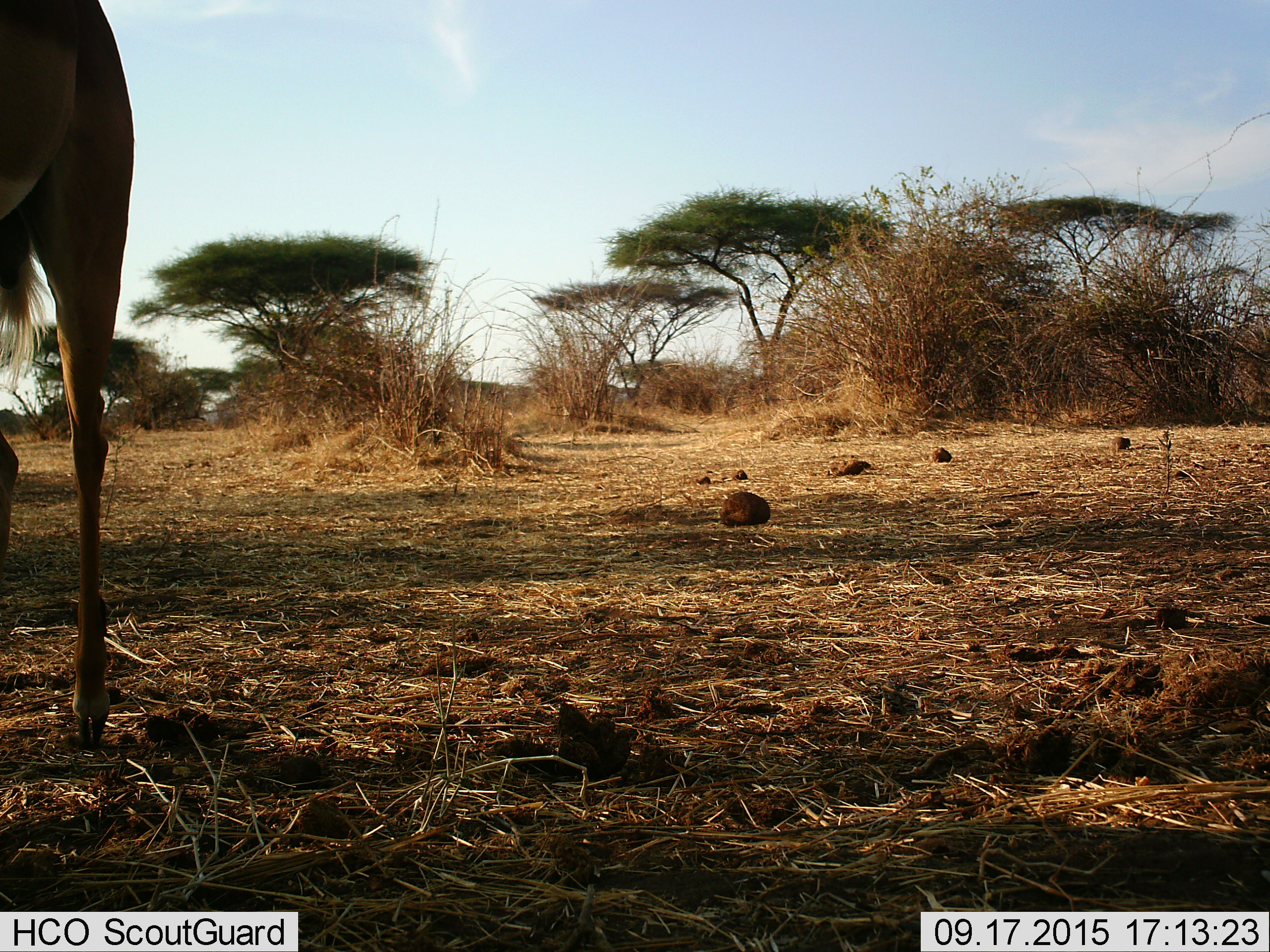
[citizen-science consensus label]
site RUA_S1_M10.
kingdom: Animalia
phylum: Chordata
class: Mammalia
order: Artiodactyla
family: Bovidae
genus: Aepyceros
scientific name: Aepyceros melampus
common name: impala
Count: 1.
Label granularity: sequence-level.